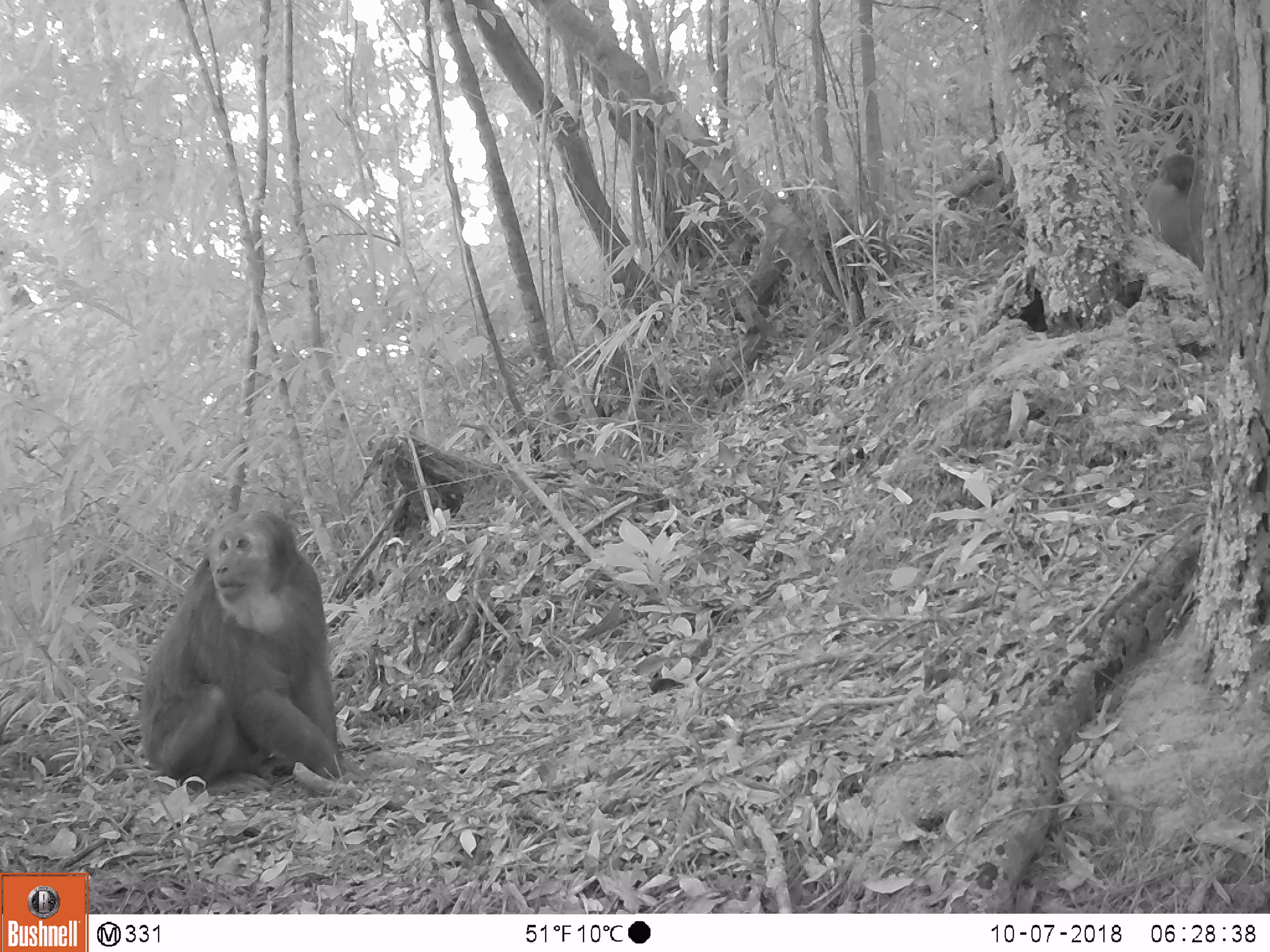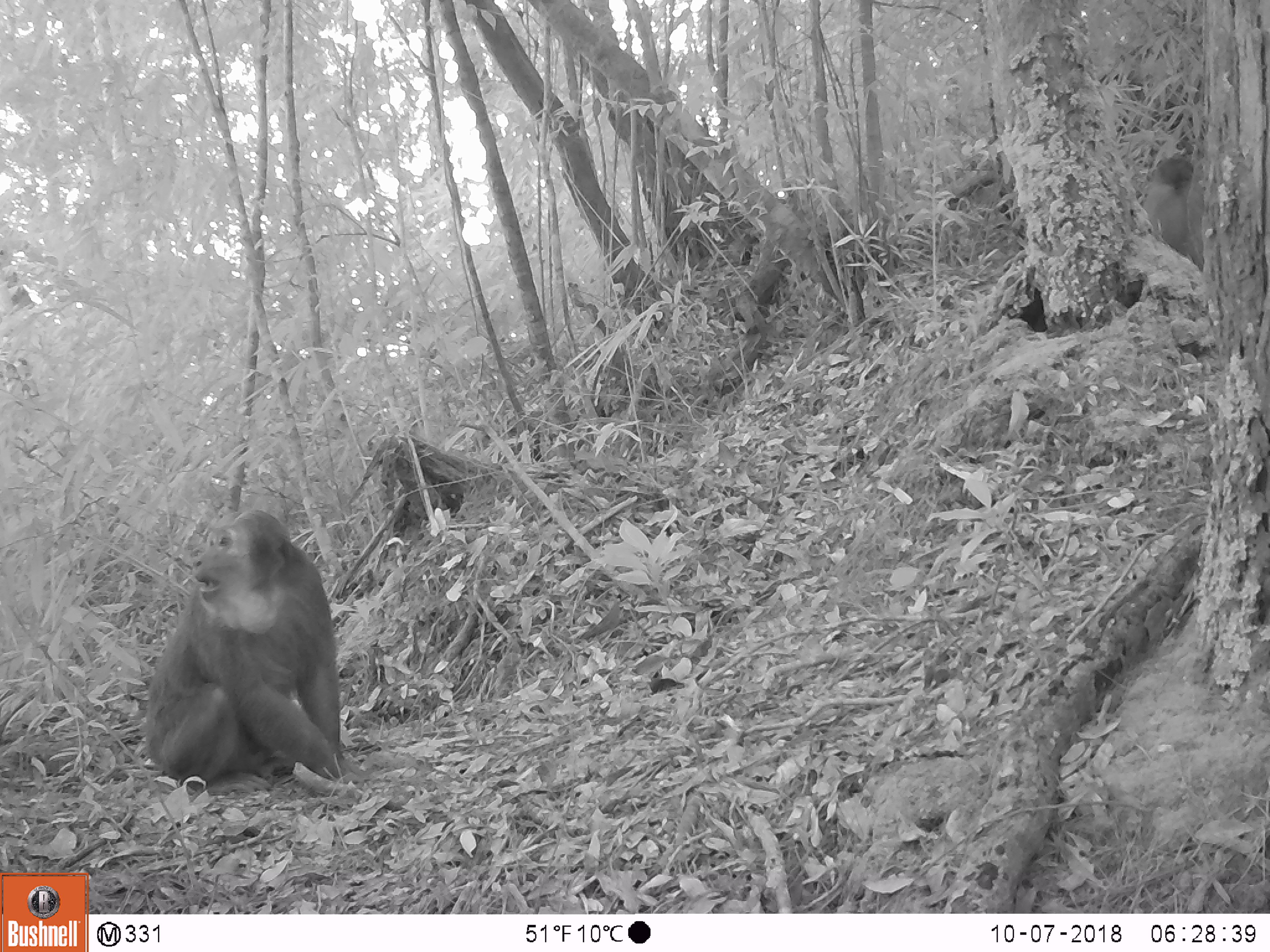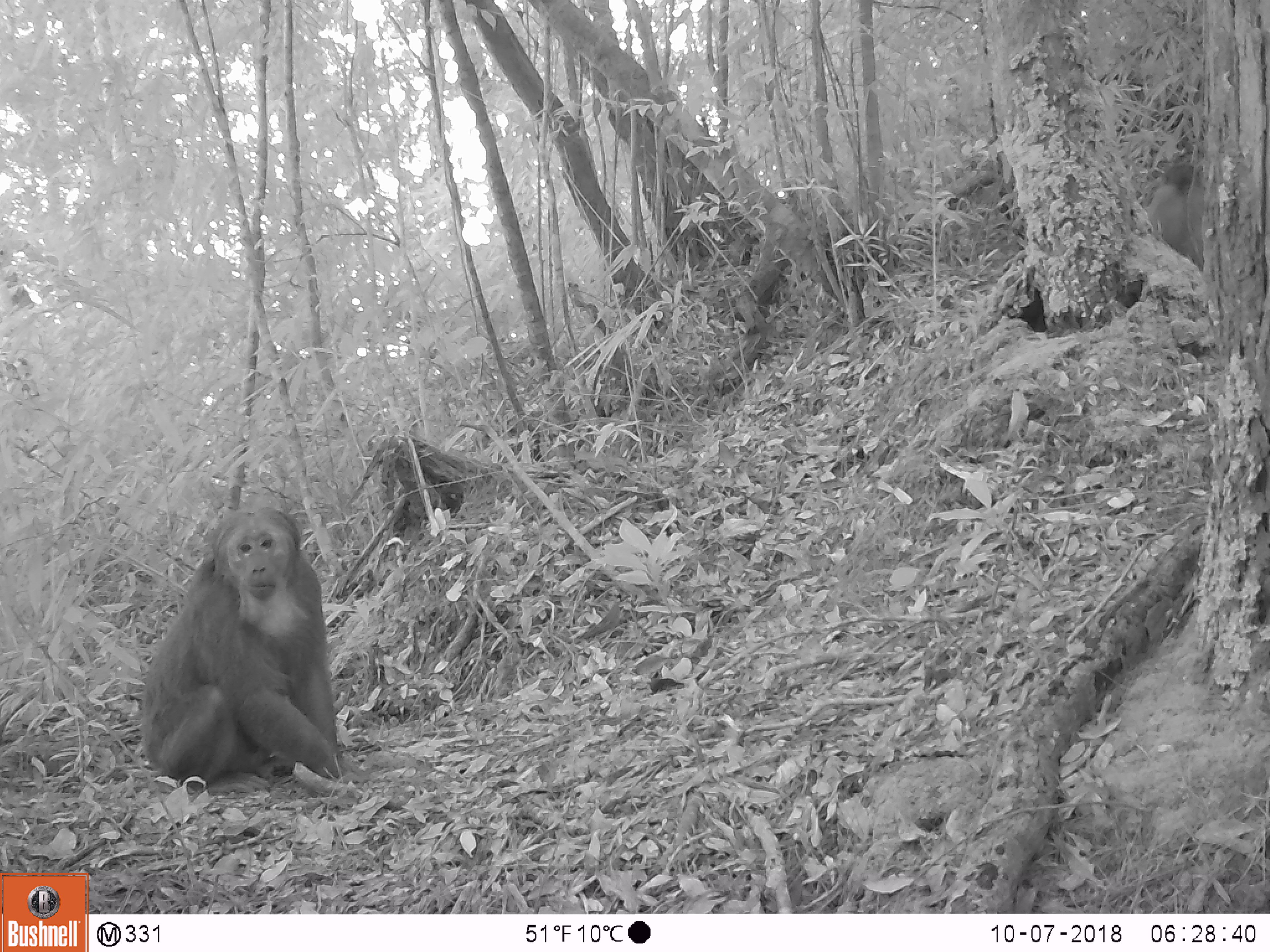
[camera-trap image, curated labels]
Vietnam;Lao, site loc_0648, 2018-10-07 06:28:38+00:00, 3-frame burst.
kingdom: Animalia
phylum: Chordata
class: Mammalia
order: Primates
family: Cercopithecidae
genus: Macaca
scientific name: Macaca arctoides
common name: stump-tailed macaque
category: stump tailed macaque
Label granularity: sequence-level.